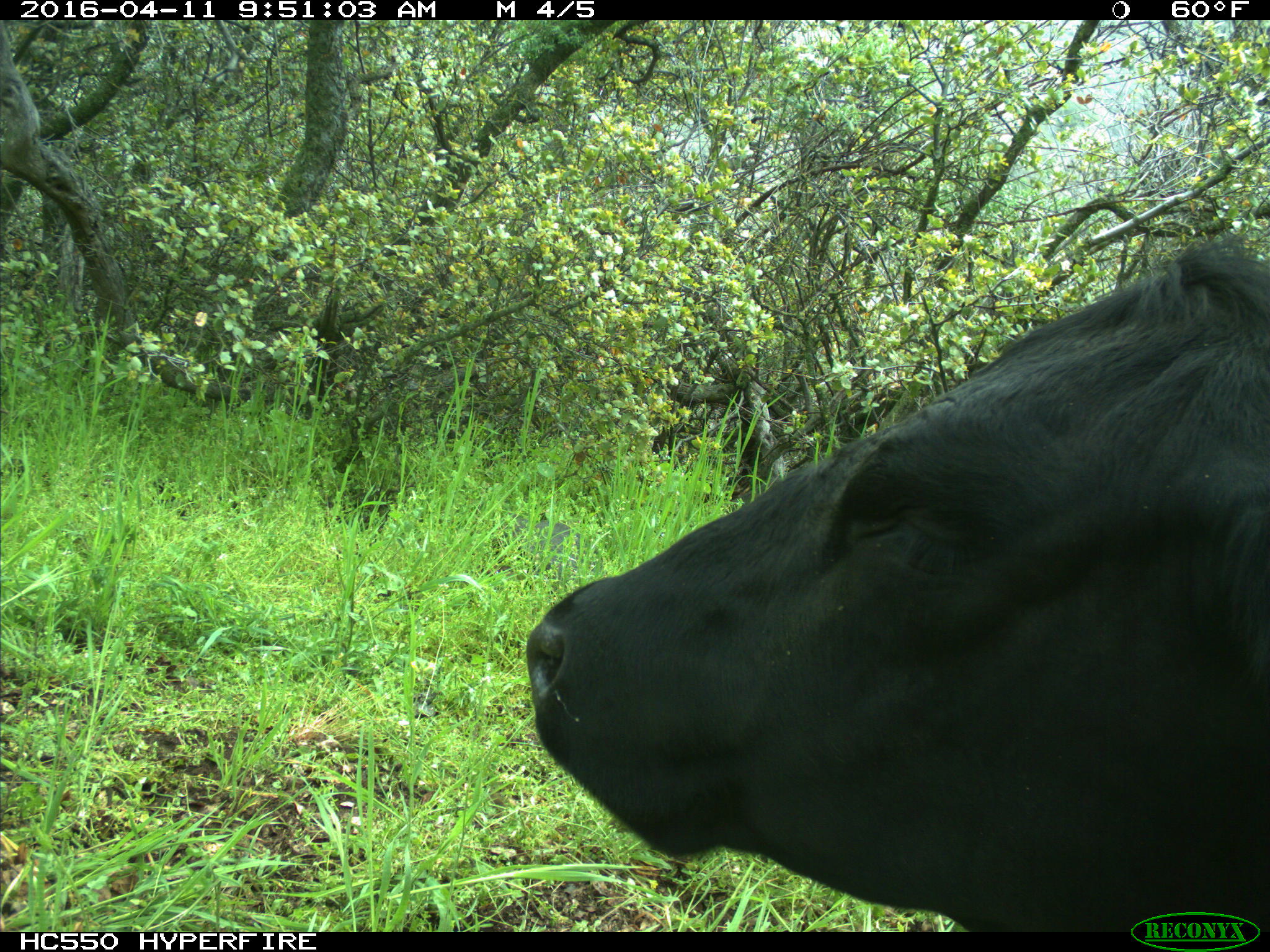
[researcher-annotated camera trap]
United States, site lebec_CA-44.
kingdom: Animalia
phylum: Chordata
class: Mammalia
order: Artiodactyla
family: Bovidae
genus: Bos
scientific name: Bos taurus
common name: domestic cow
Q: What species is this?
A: Bos taurus (domestic cow).